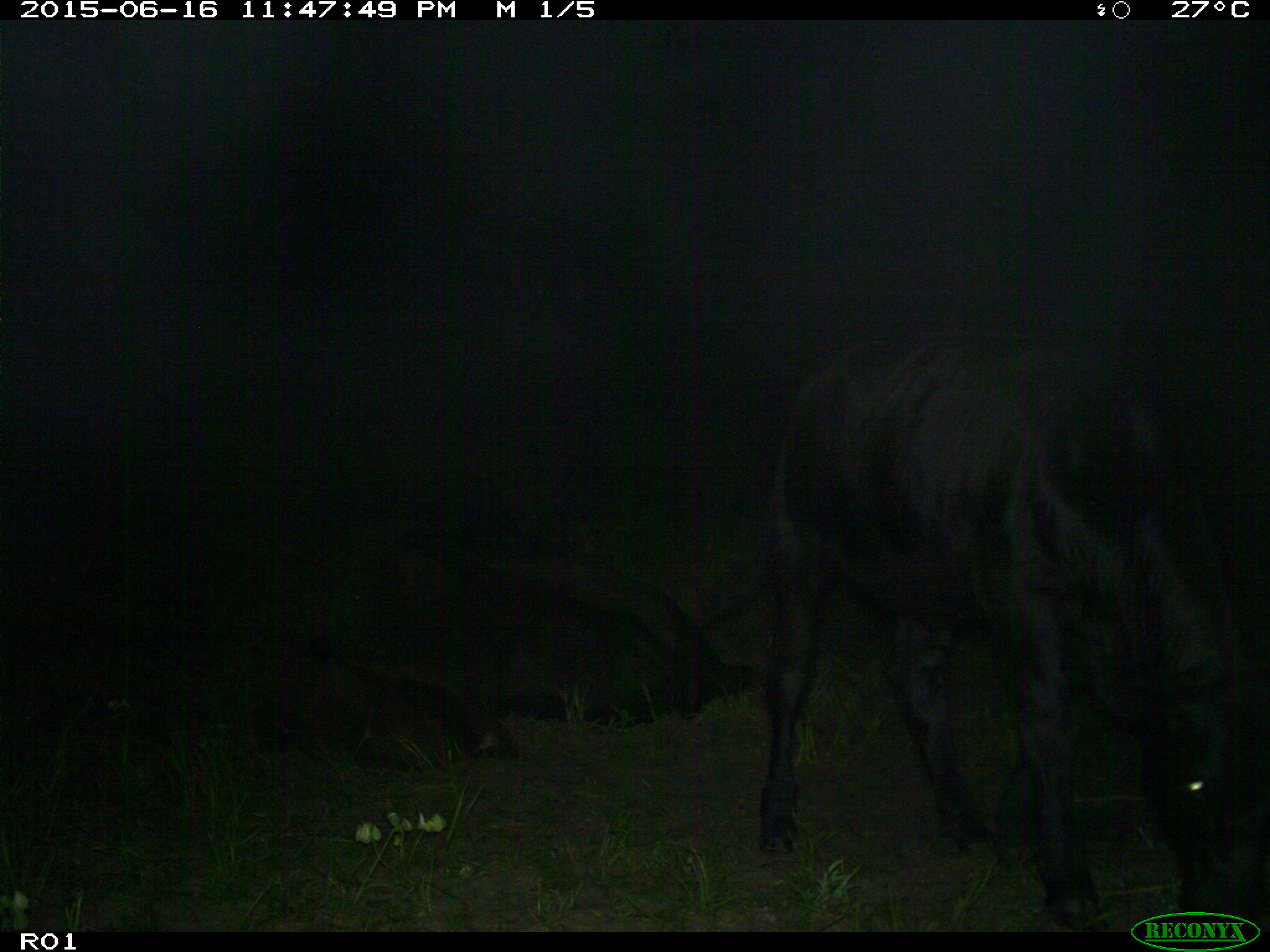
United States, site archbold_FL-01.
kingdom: Animalia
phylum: Chordata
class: Mammalia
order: Artiodactyla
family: Bovidae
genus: Bos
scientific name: Bos taurus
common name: domestic cow